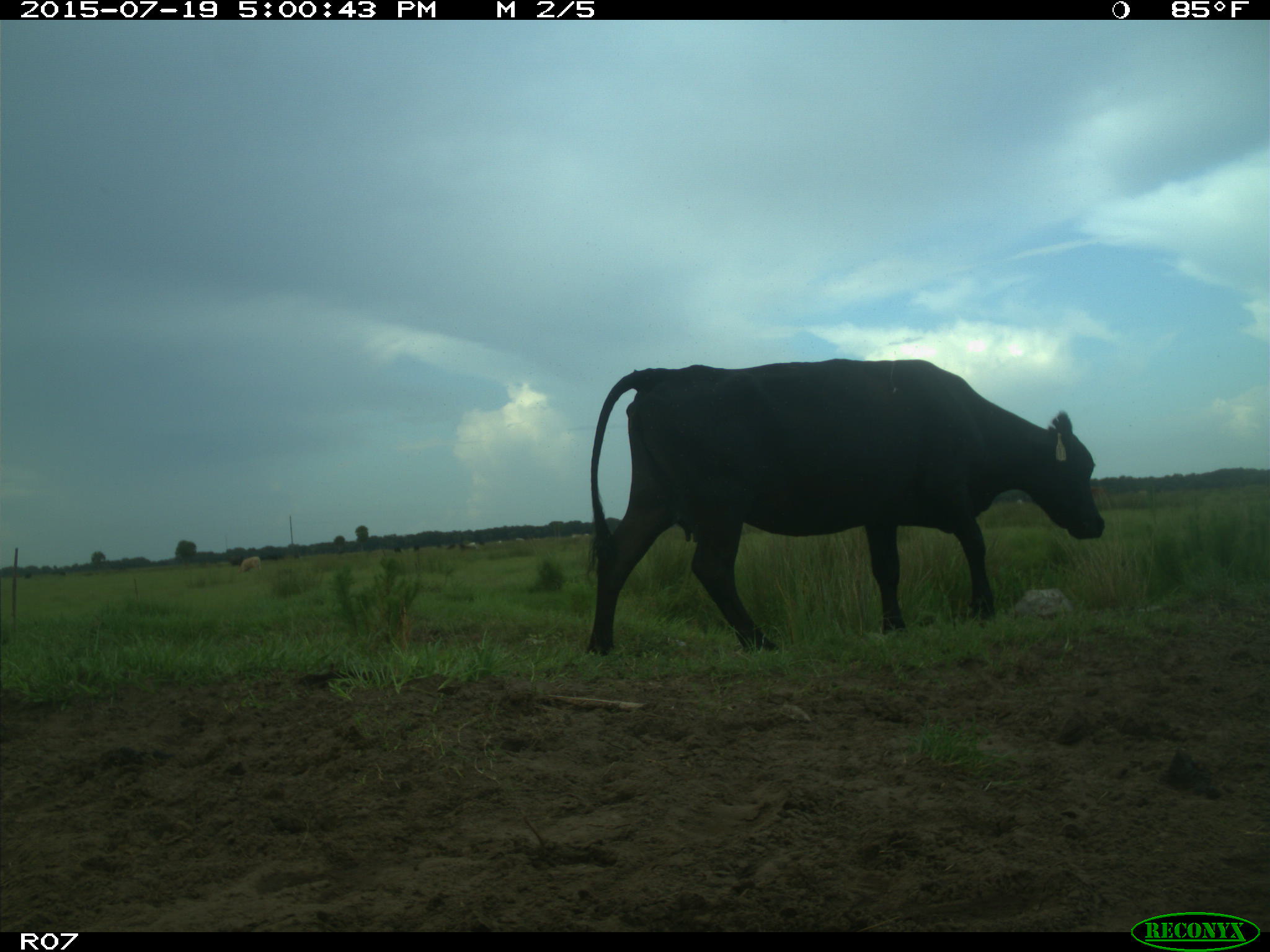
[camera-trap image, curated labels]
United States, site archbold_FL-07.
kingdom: Animalia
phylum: Chordata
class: Mammalia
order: Artiodactyla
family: Bovidae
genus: Bos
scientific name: Bos taurus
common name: domestic cow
Bos taurus (domestic cow).